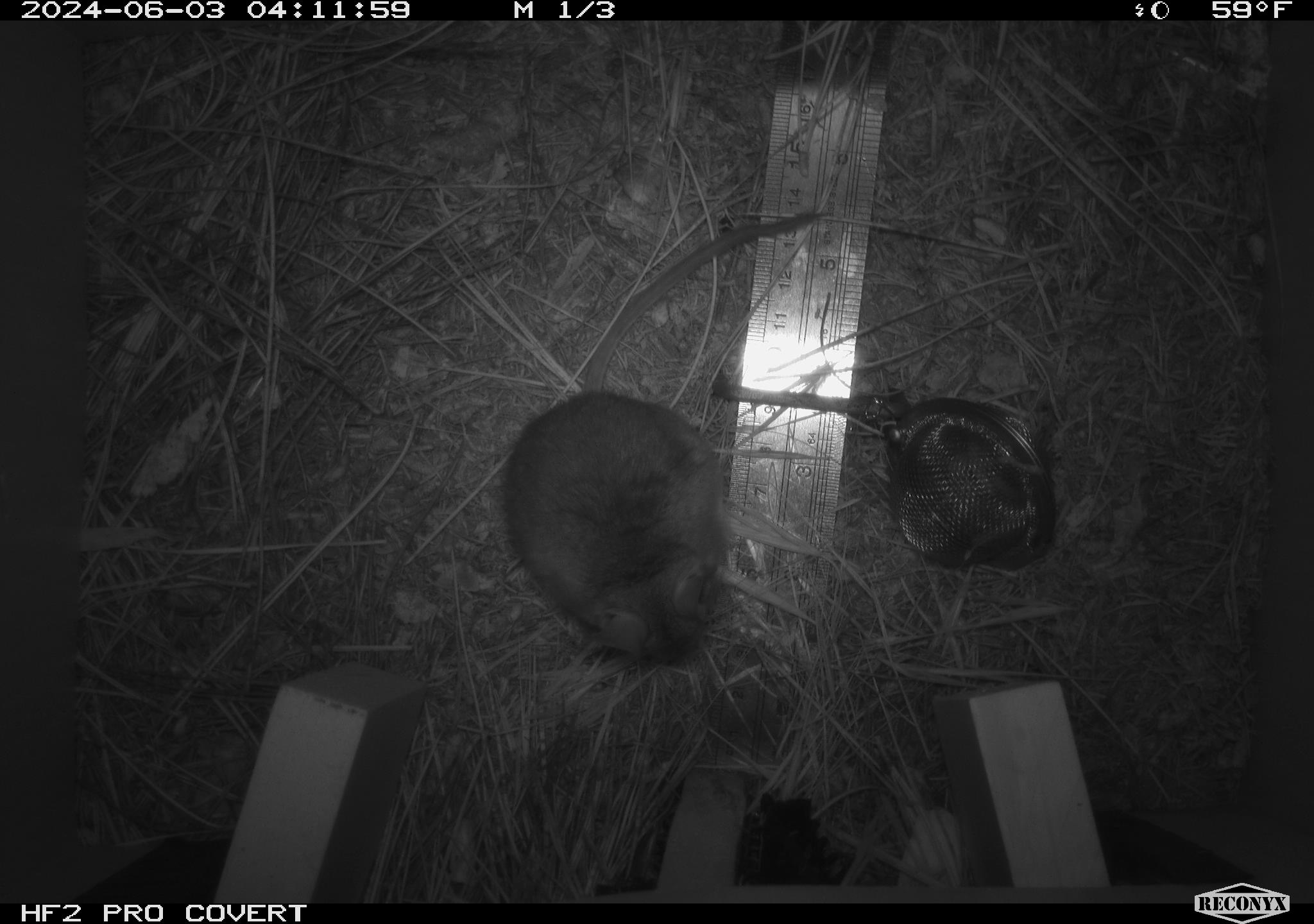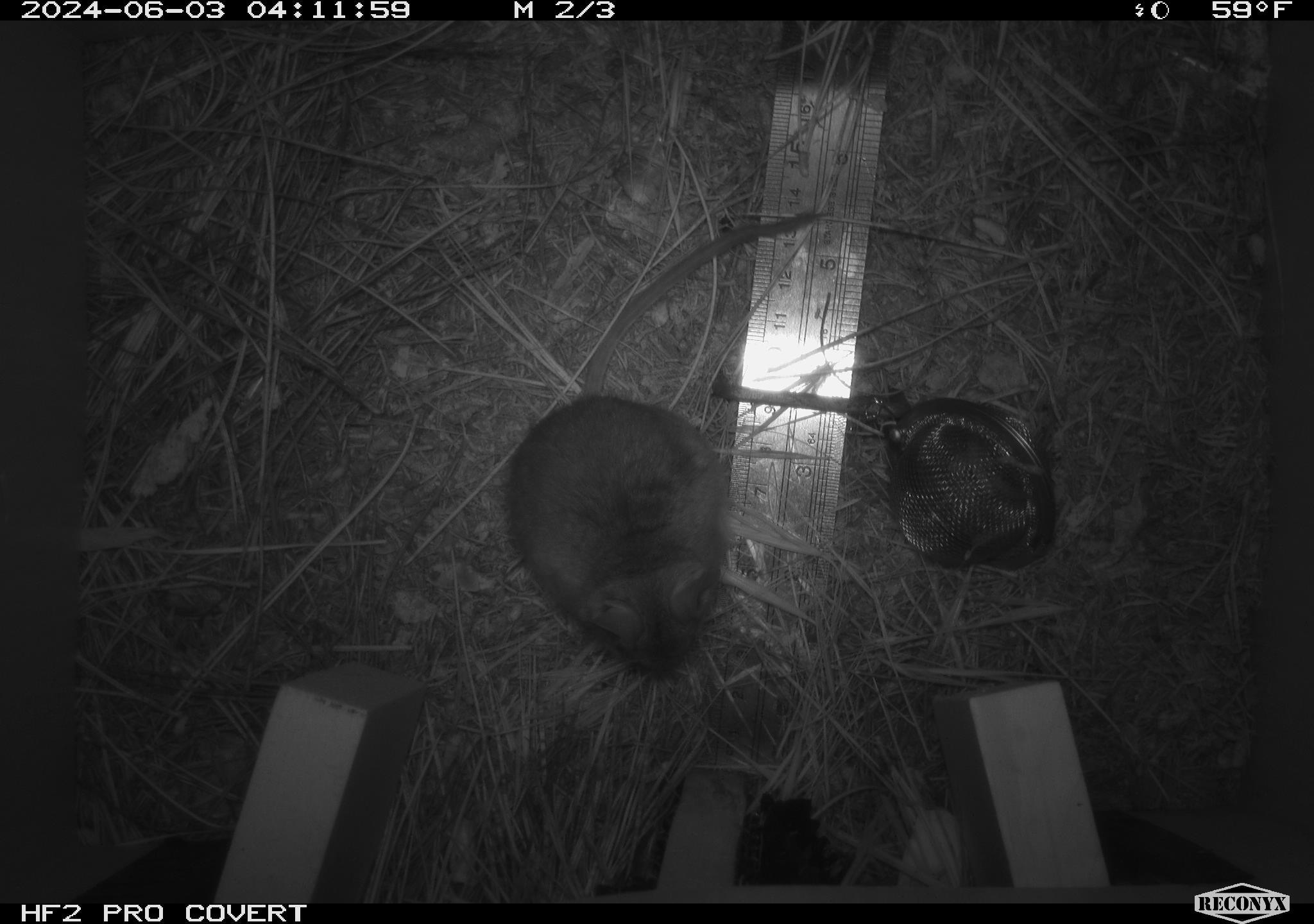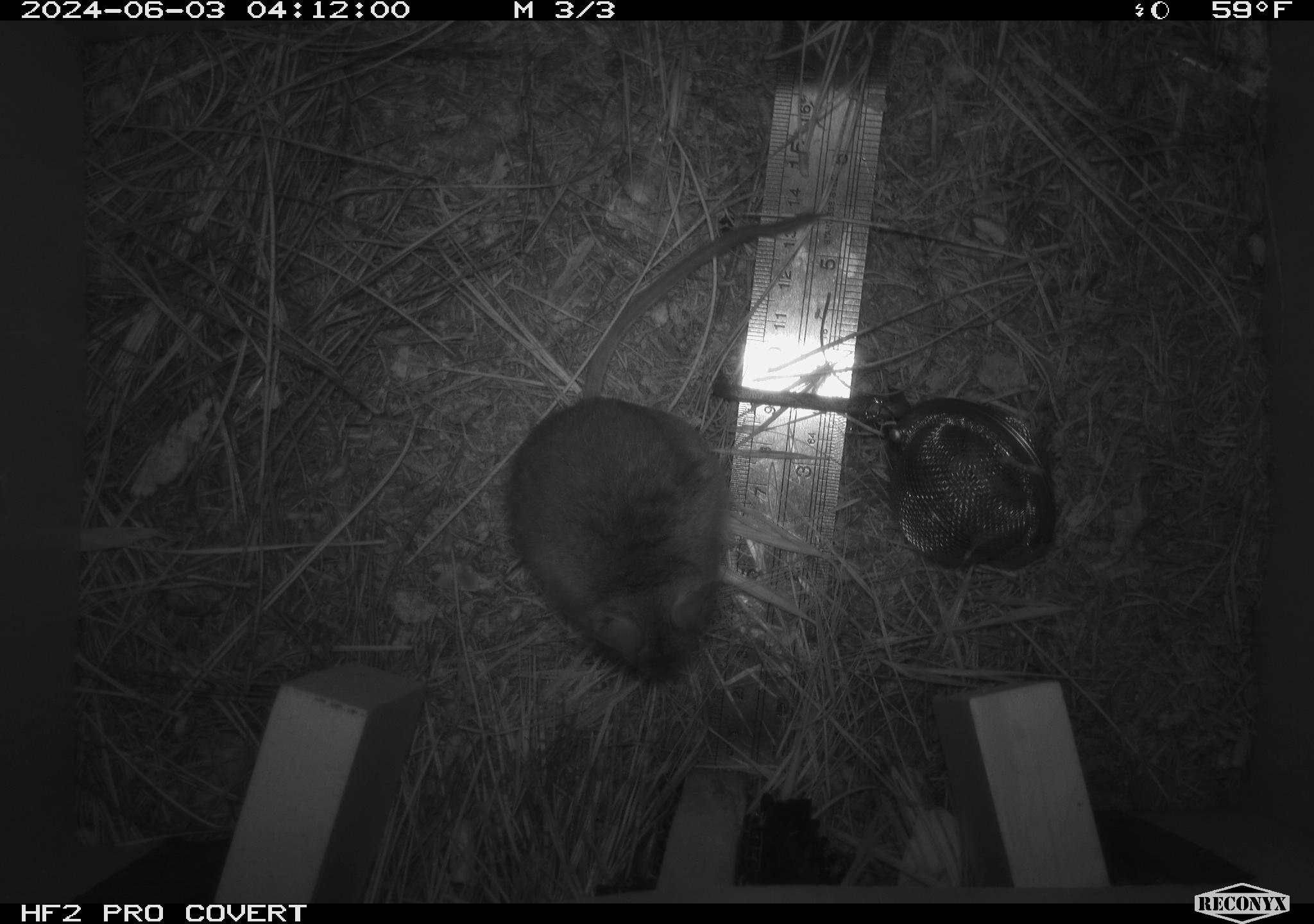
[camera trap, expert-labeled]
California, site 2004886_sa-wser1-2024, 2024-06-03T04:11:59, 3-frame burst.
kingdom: Animalia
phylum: Chordata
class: Mammalia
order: Rodentia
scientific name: Rodentia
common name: mouse species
Mouse species (Rodentia).